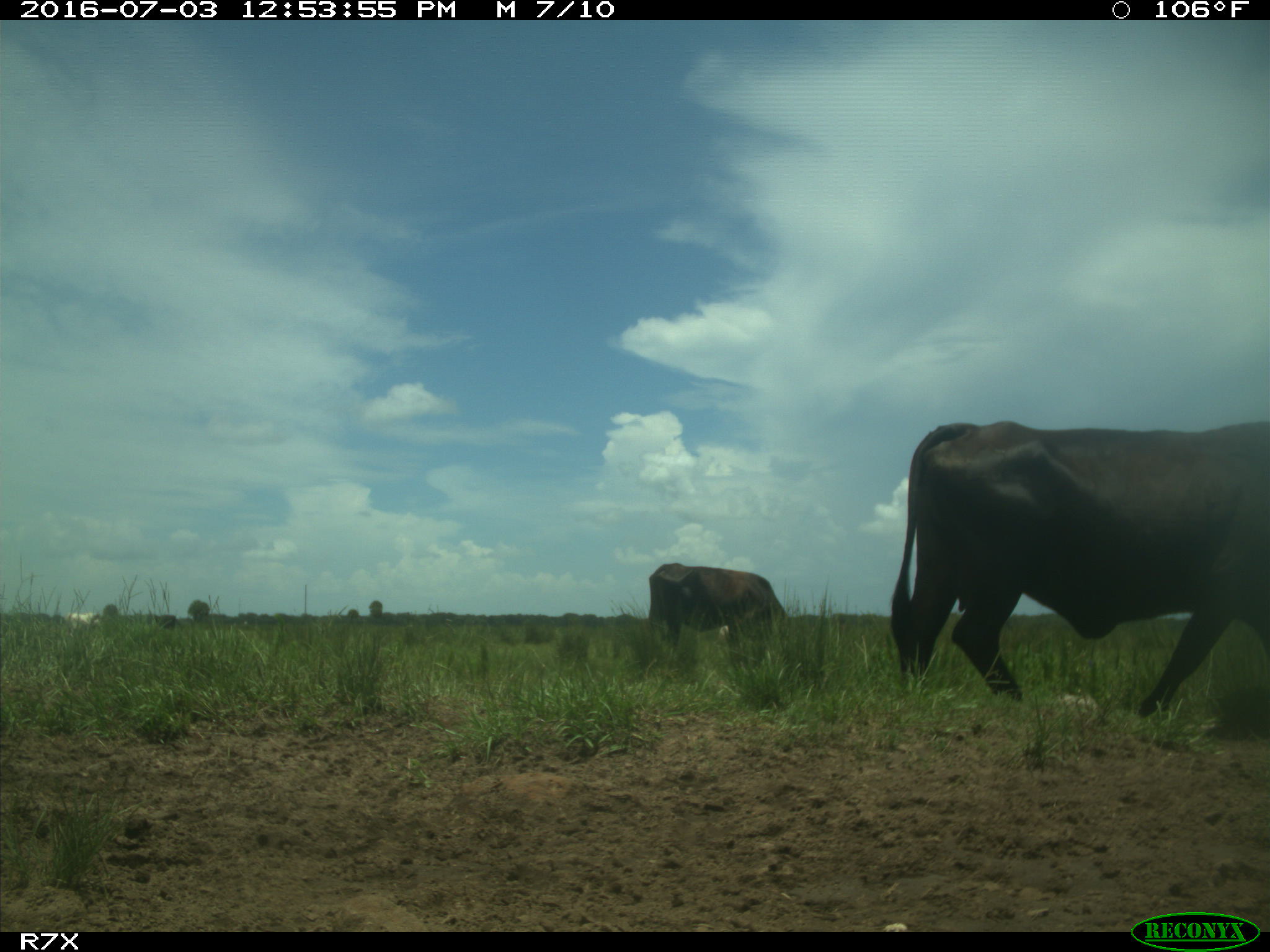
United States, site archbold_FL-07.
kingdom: Animalia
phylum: Chordata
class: Mammalia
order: Artiodactyla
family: Bovidae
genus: Bos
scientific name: Bos taurus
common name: domestic cow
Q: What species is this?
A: Bos taurus (domestic cow).